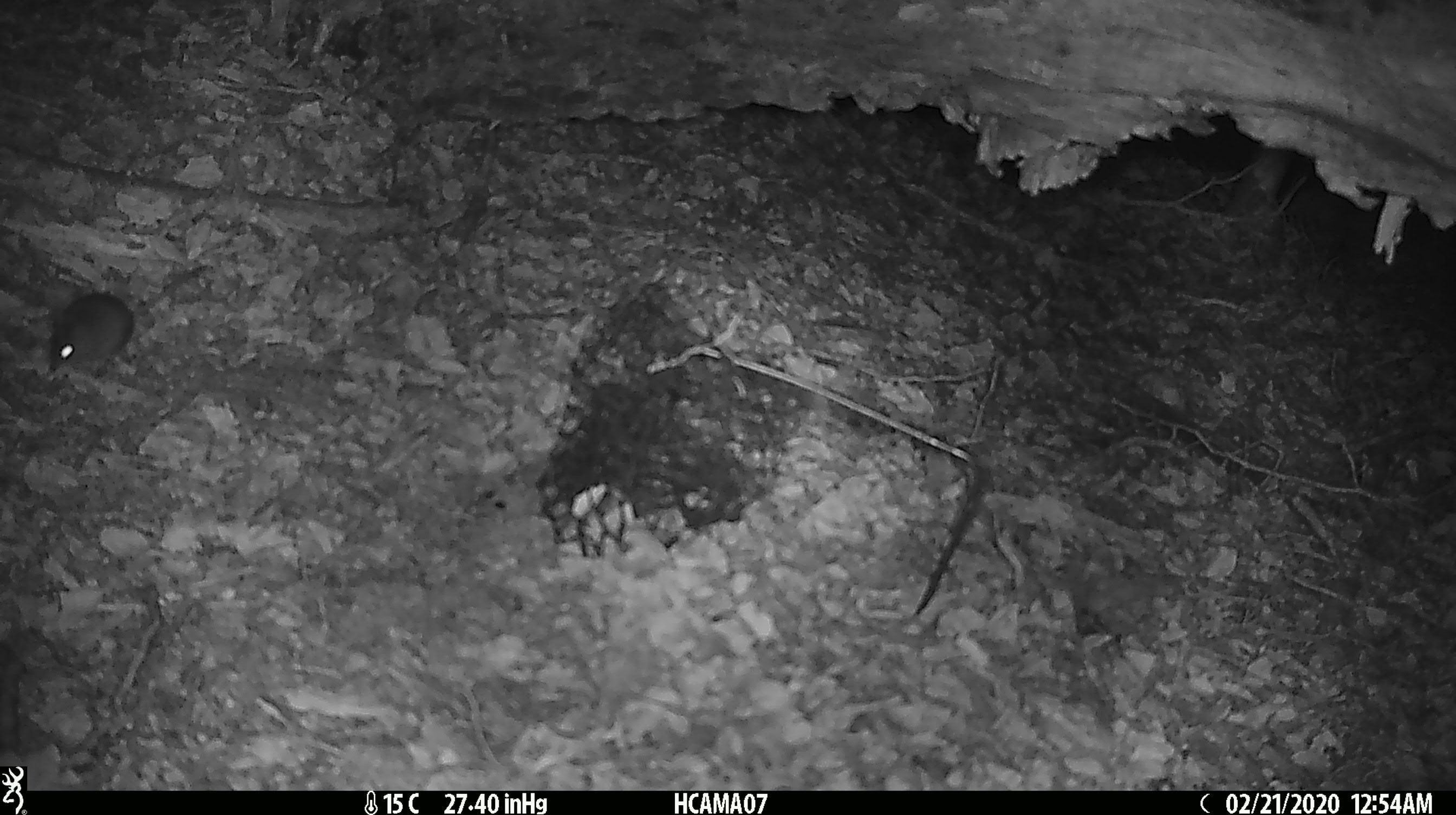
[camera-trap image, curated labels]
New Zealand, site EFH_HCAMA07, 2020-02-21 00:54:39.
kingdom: Animalia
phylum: Chordata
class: Mammalia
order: Rodentia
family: Muridae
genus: Mus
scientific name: Mus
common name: mouse